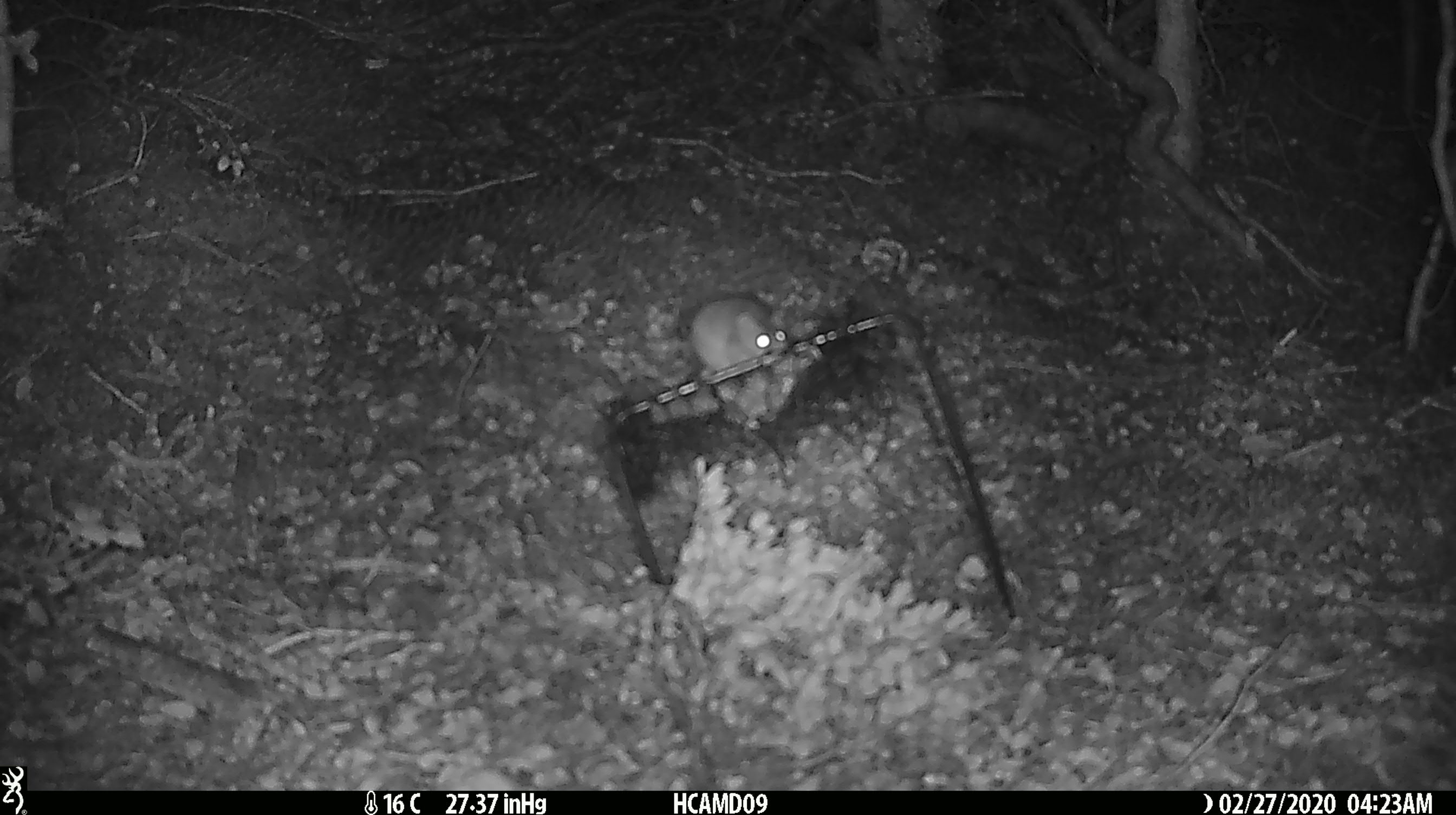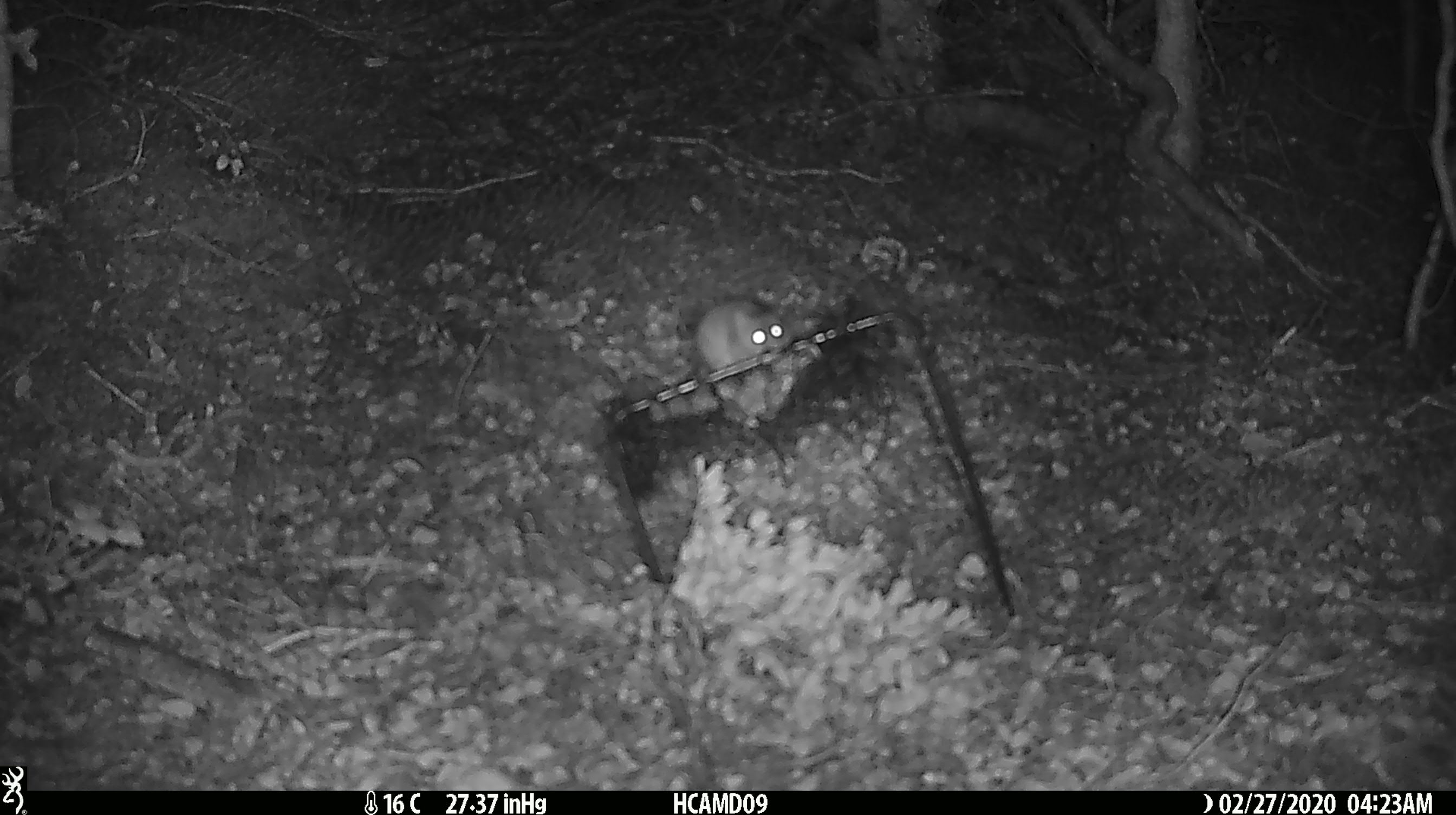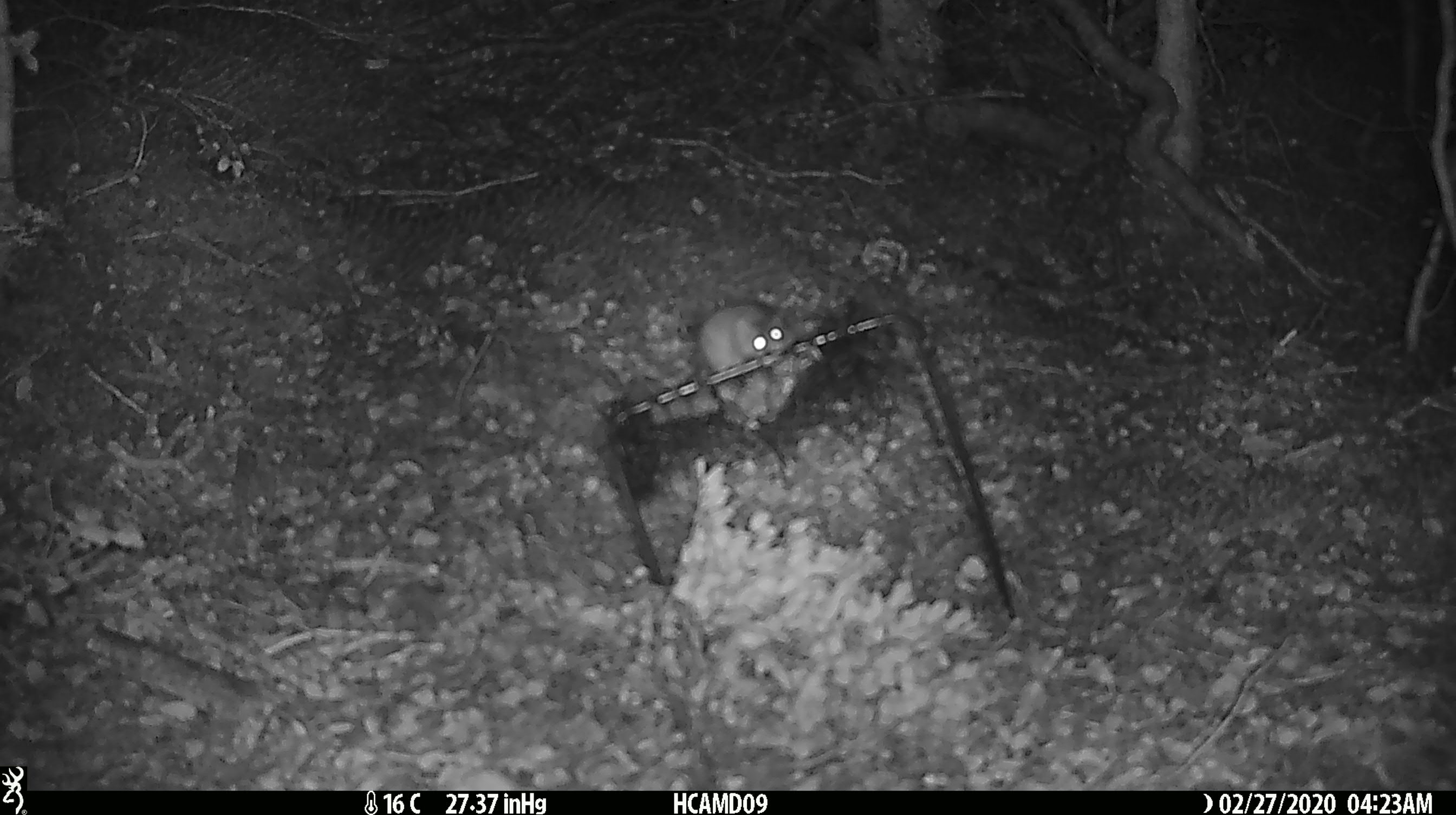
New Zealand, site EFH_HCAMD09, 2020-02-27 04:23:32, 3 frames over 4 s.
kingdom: Animalia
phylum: Chordata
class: Mammalia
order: Rodentia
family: Muridae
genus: Mus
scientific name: Mus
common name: mouse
Mouse (Mus).